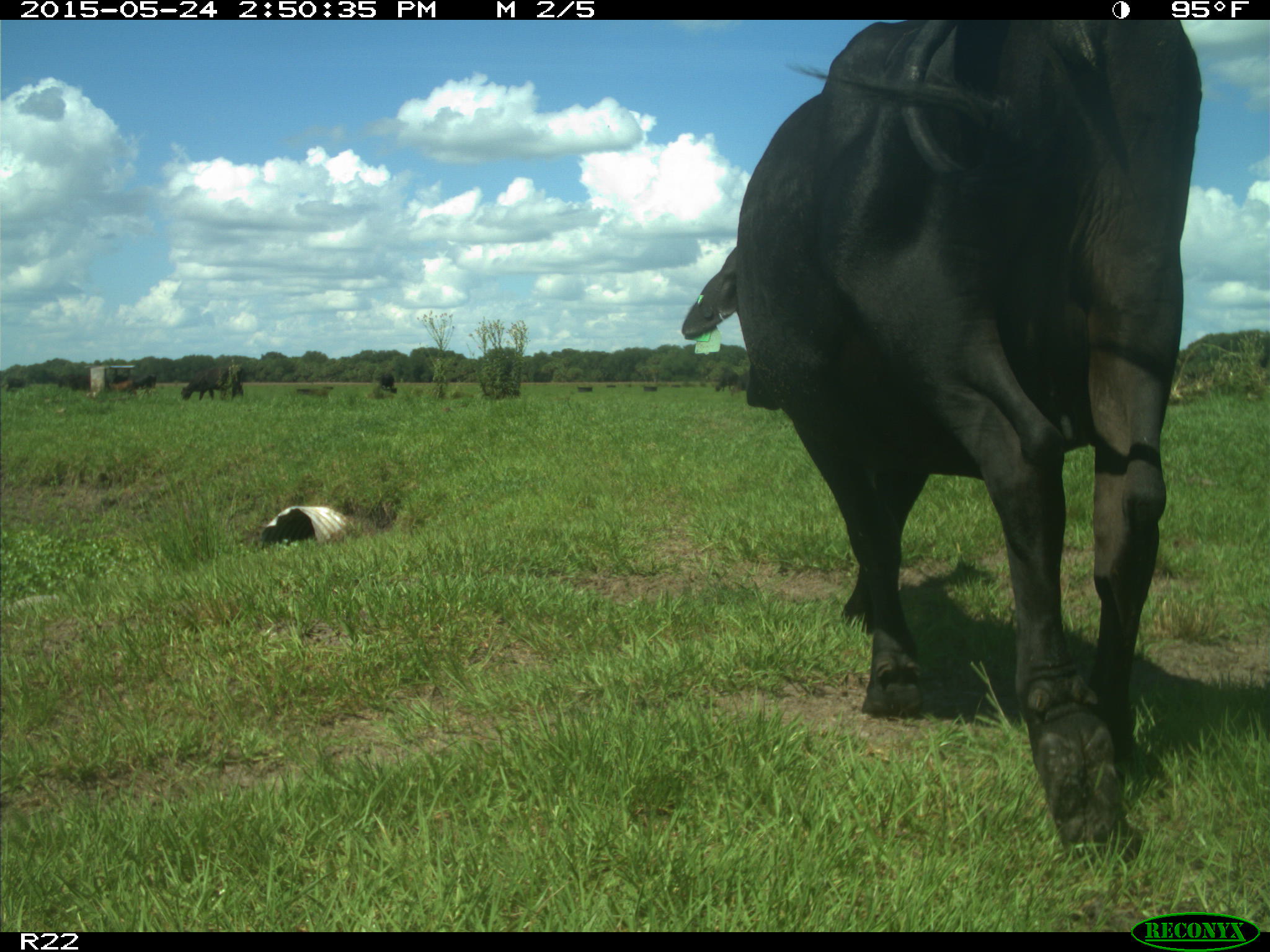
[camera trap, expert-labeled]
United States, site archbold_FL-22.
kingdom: Animalia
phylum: Chordata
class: Mammalia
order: Artiodactyla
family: Bovidae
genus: Bos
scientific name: Bos taurus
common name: domestic cow